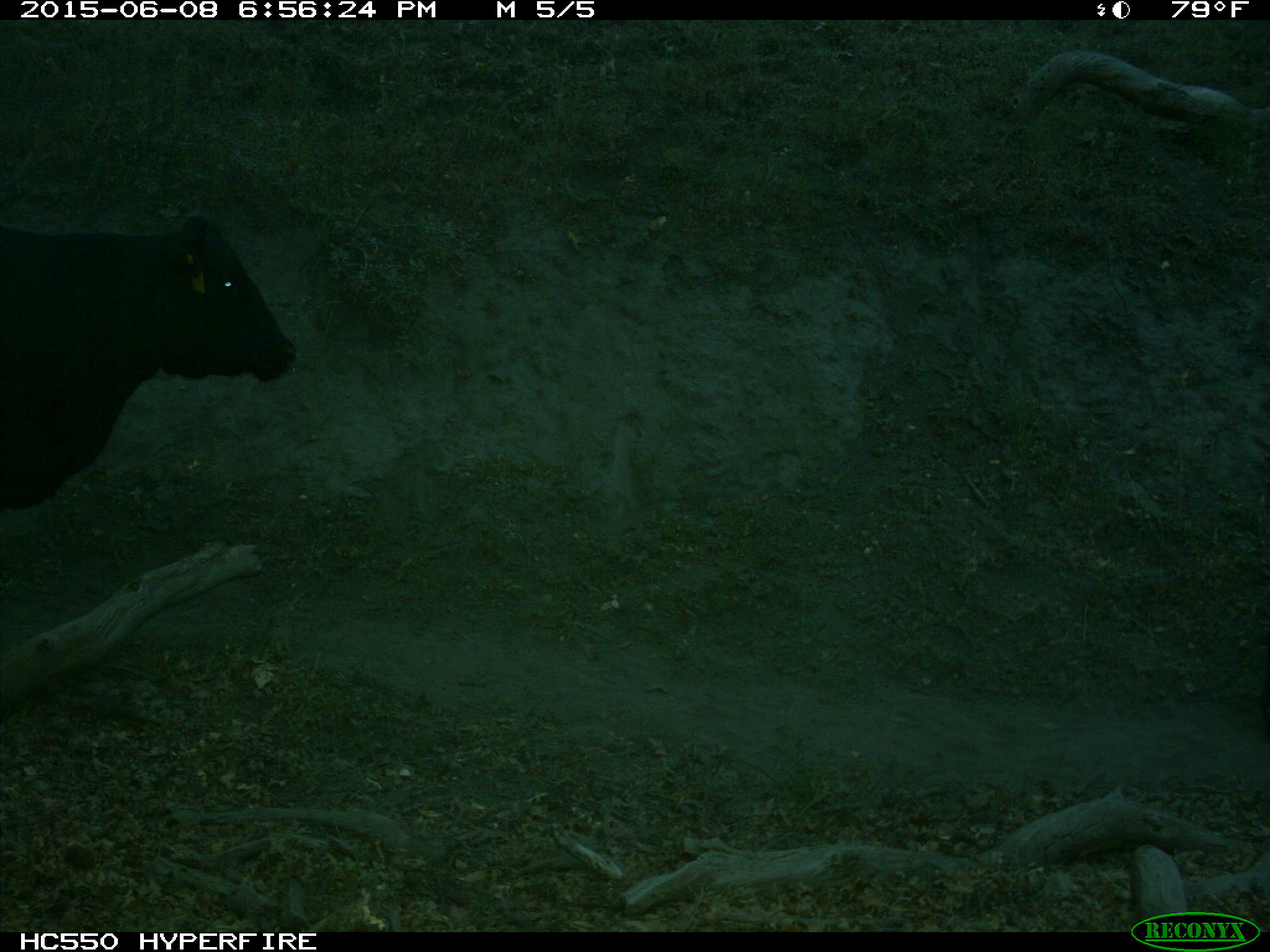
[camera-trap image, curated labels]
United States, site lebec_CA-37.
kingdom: Animalia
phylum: Chordata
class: Mammalia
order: Artiodactyla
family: Bovidae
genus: Bos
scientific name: Bos taurus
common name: domestic cow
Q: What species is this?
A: Bos taurus (domestic cow).